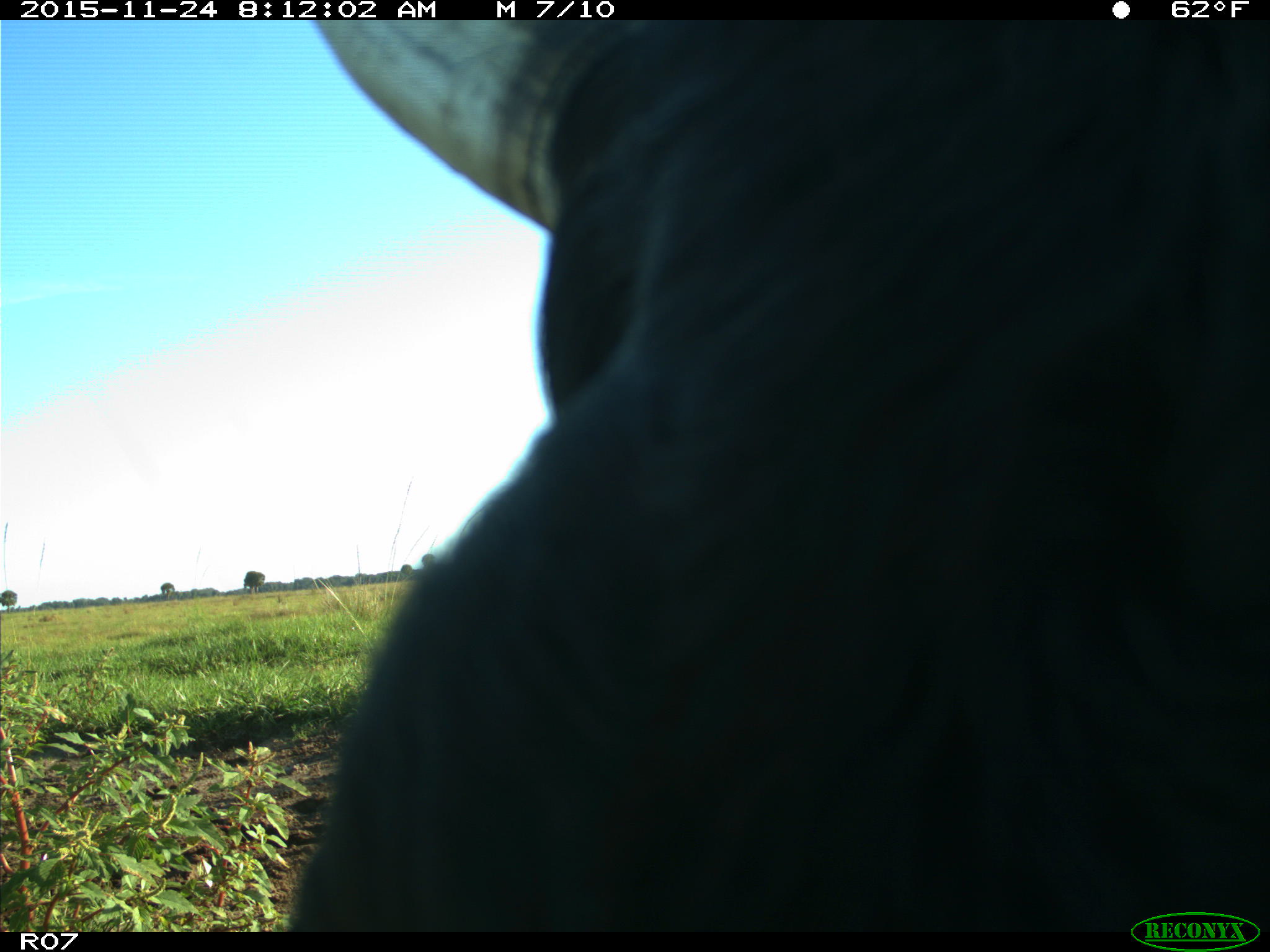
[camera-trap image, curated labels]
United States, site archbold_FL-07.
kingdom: Animalia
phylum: Chordata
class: Mammalia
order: Artiodactyla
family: Bovidae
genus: Bos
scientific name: Bos taurus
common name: domestic cow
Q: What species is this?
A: Bos taurus (domestic cow).